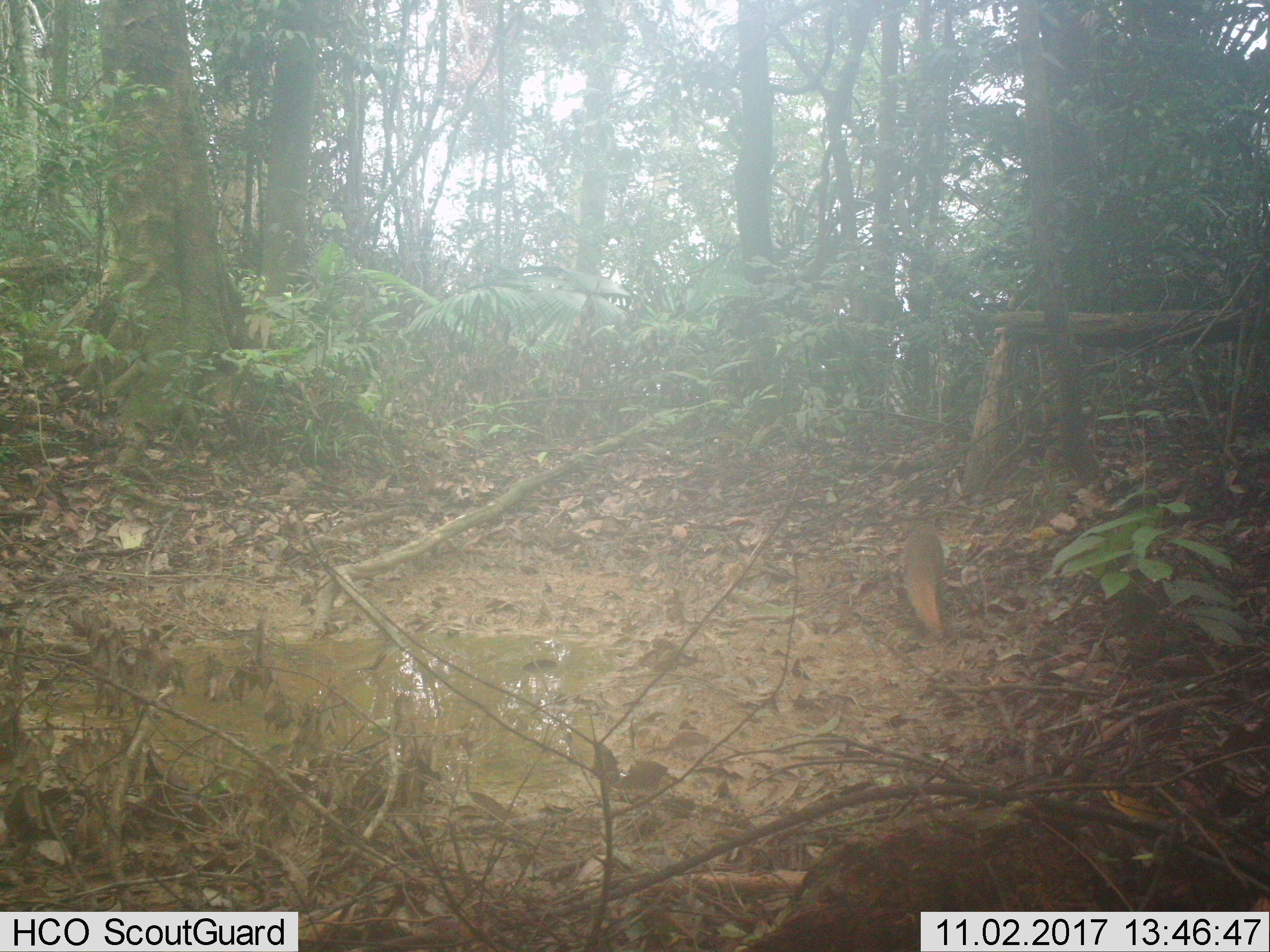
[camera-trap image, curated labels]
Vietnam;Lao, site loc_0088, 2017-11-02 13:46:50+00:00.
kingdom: Animalia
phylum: Chordata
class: Mammalia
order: Carnivora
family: Herpestidae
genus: Urva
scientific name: Urva urva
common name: crab-eating mongoose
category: crab eating mongoose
Crab eating mongoose (crab-eating mongoose) (Urva urva). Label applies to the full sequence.